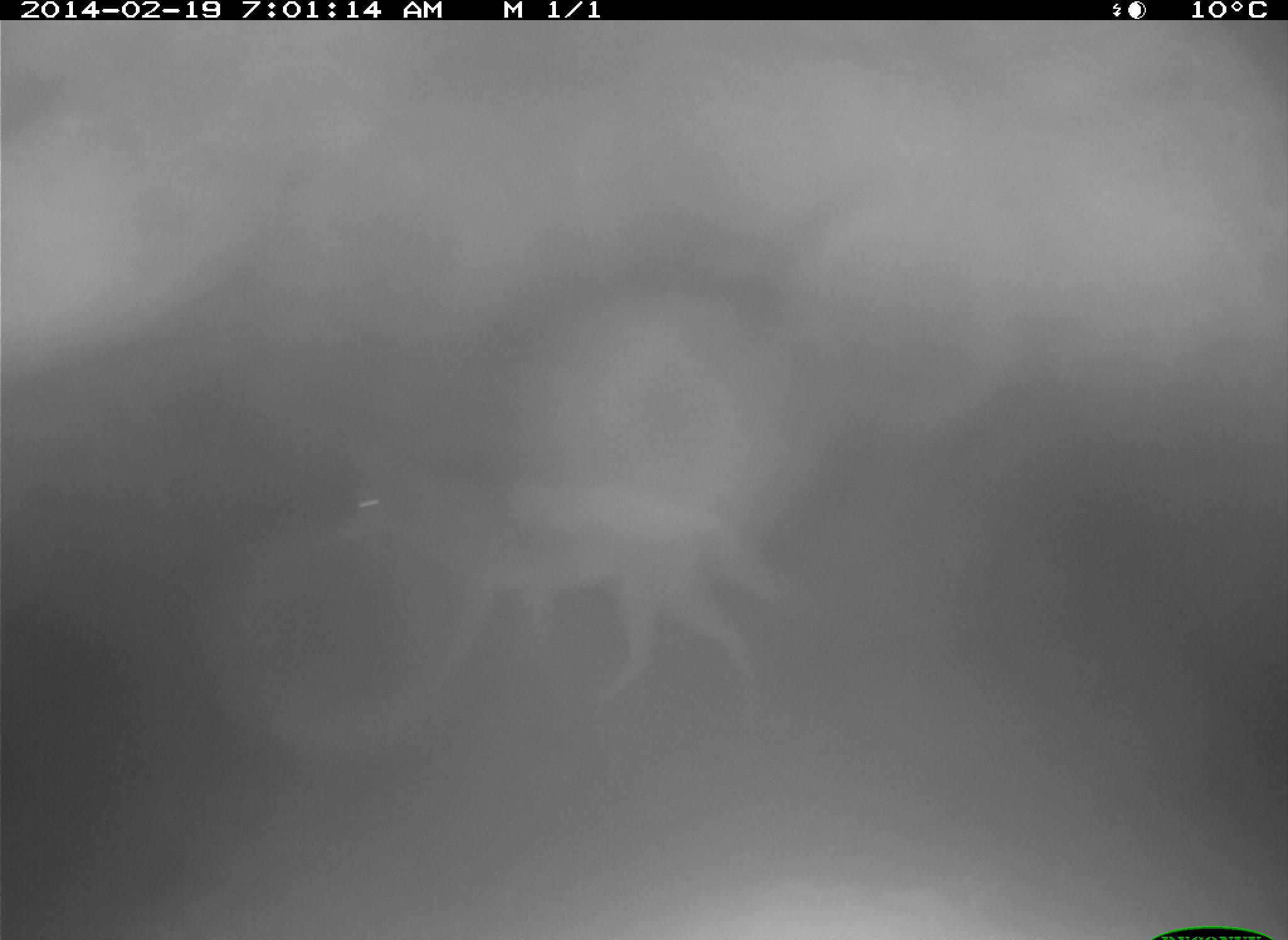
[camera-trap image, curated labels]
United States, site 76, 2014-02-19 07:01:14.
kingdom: Animalia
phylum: Chordata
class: Mammalia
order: Carnivora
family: Canidae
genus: Canis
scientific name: Canis latrans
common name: coyote